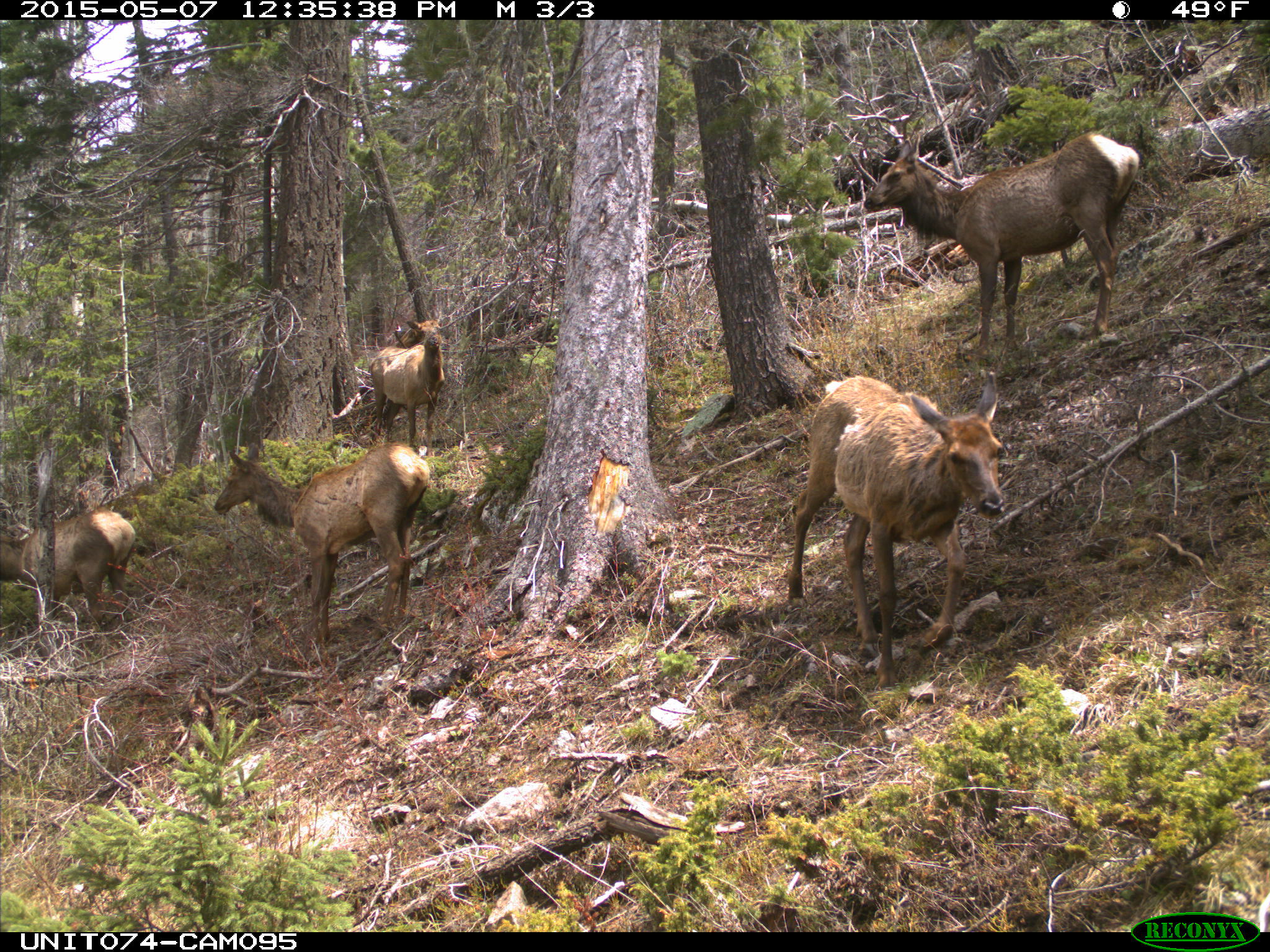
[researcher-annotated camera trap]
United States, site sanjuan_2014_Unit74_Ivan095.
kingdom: Animalia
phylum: Chordata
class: Mammalia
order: Artiodactyla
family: Cervidae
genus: Cervus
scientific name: Cervus elaphus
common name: red deer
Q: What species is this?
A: Cervus elaphus (red deer).